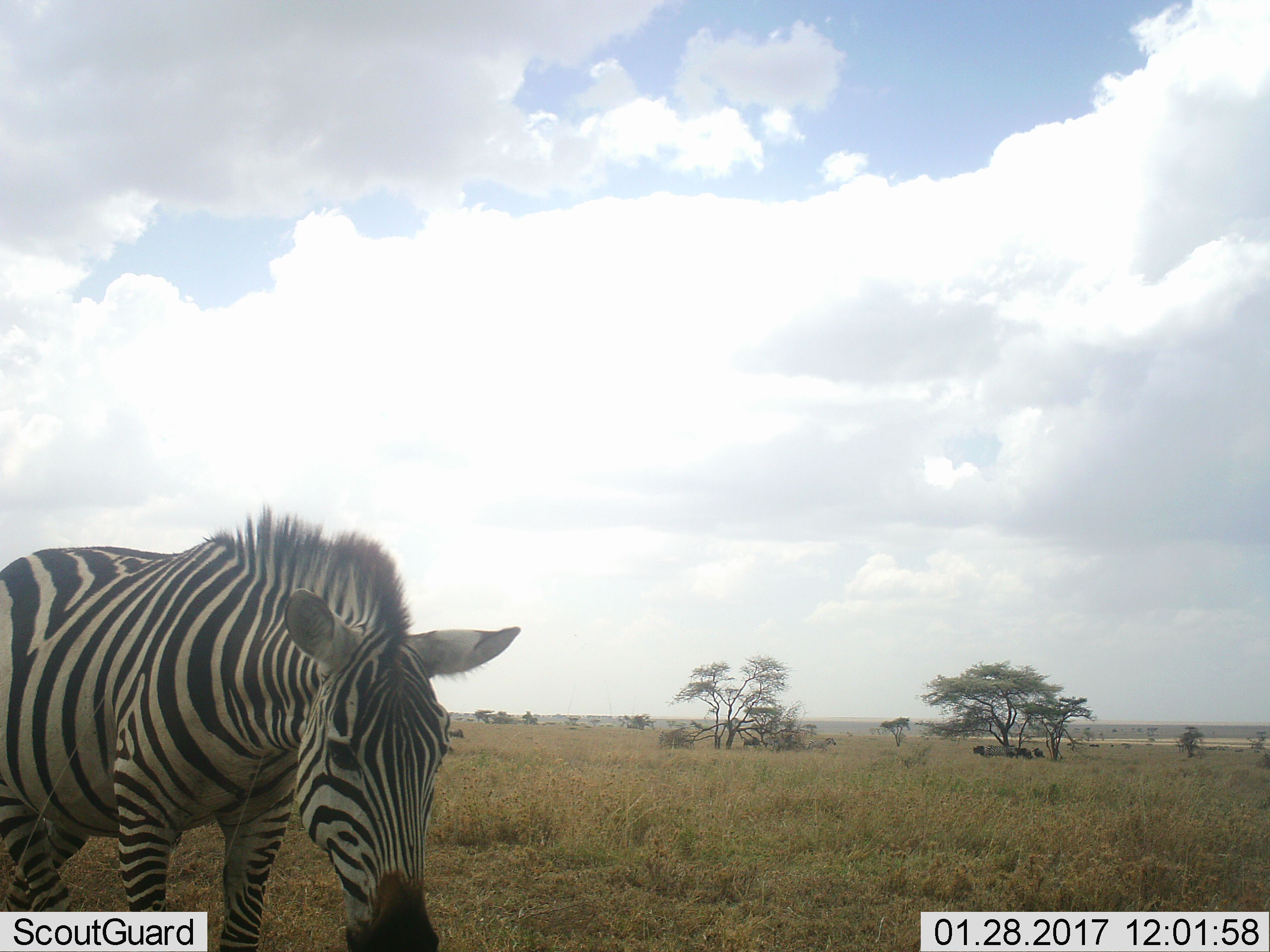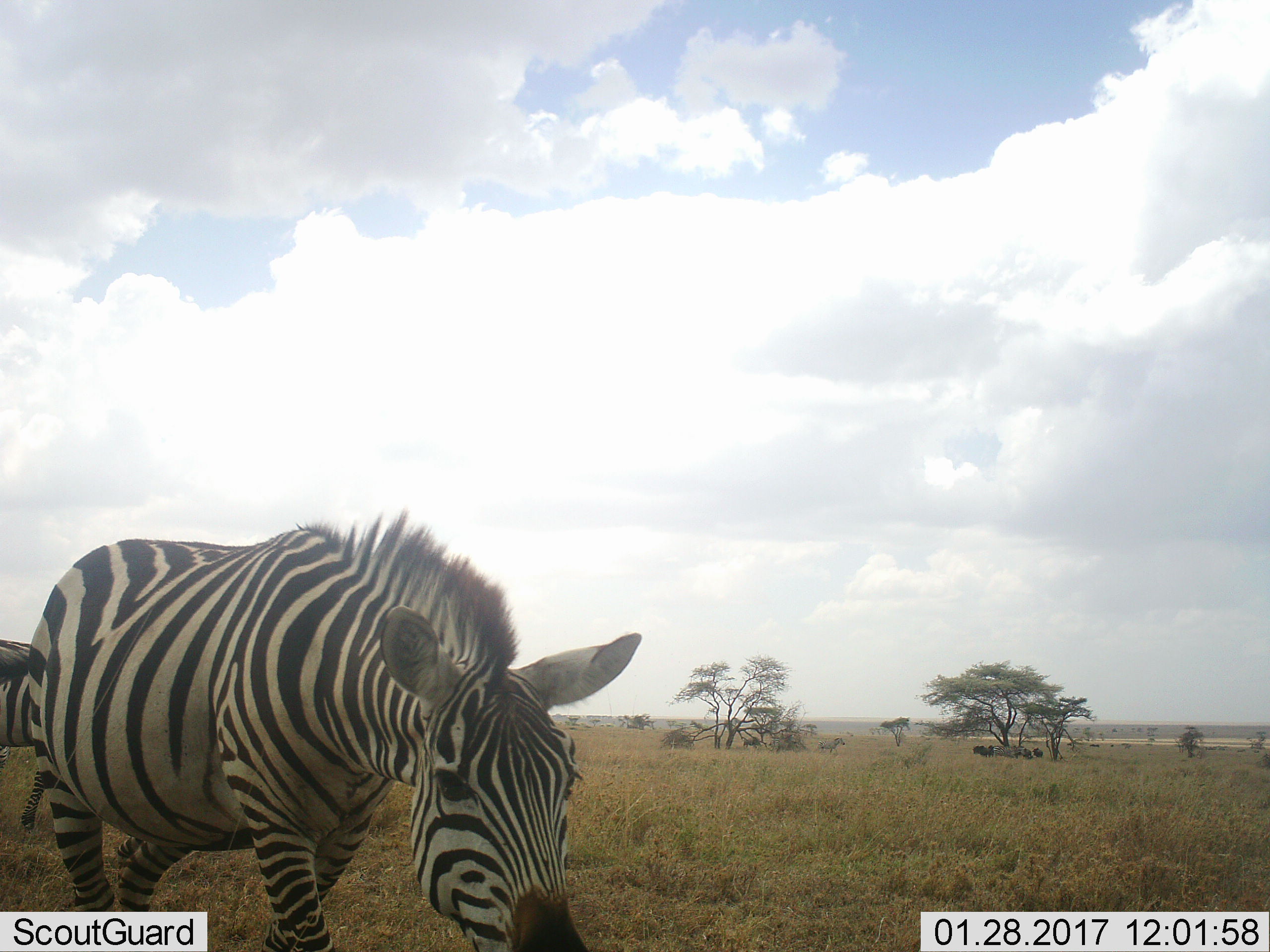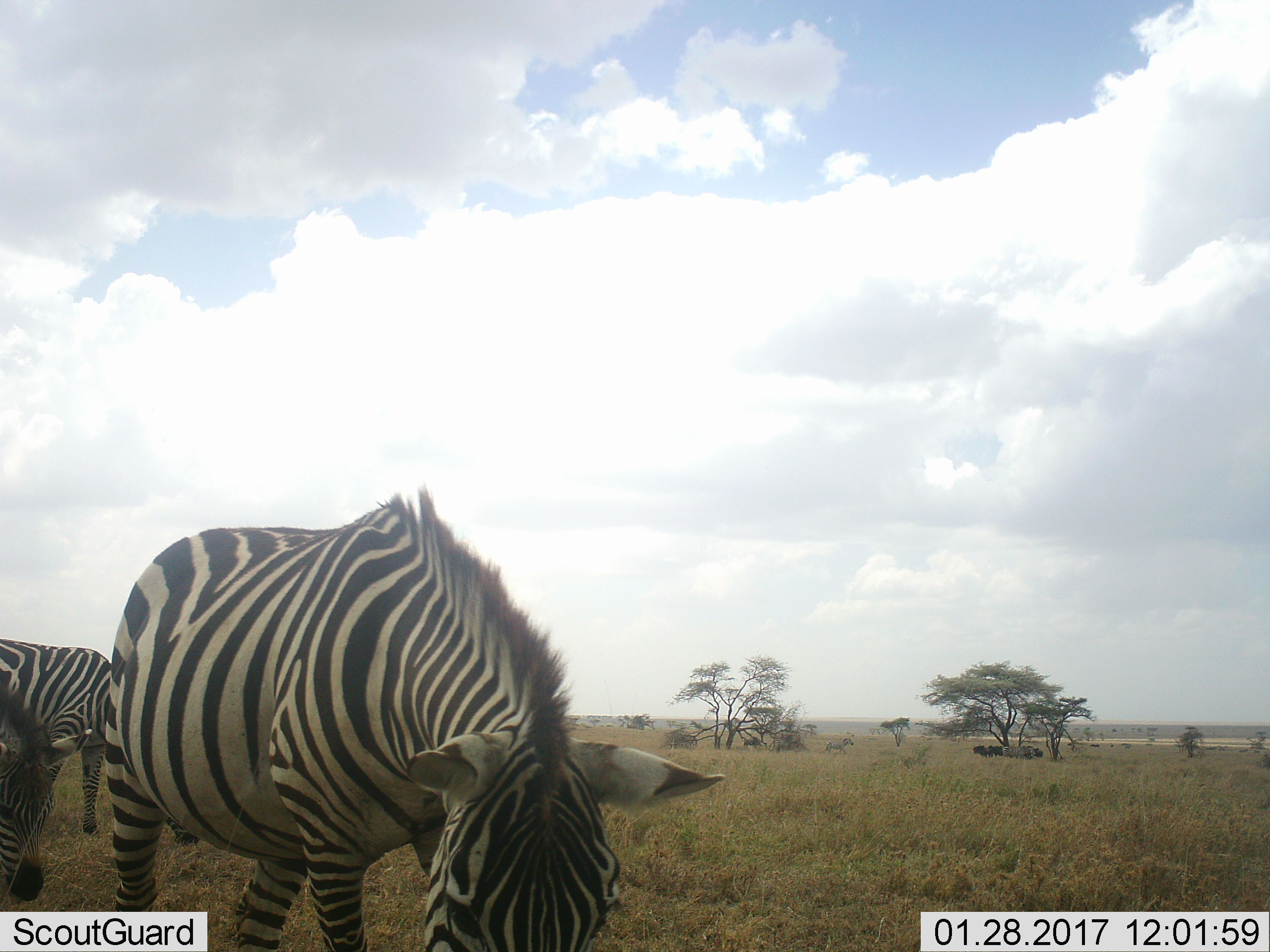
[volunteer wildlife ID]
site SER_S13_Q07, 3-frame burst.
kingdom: Animalia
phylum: Chordata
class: Mammalia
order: Perissodactyla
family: Equidae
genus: Equus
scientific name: Equus quagga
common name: plains zebra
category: zebraplains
Zebraplains (plains zebra) (Equus quagga), count 2. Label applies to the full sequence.